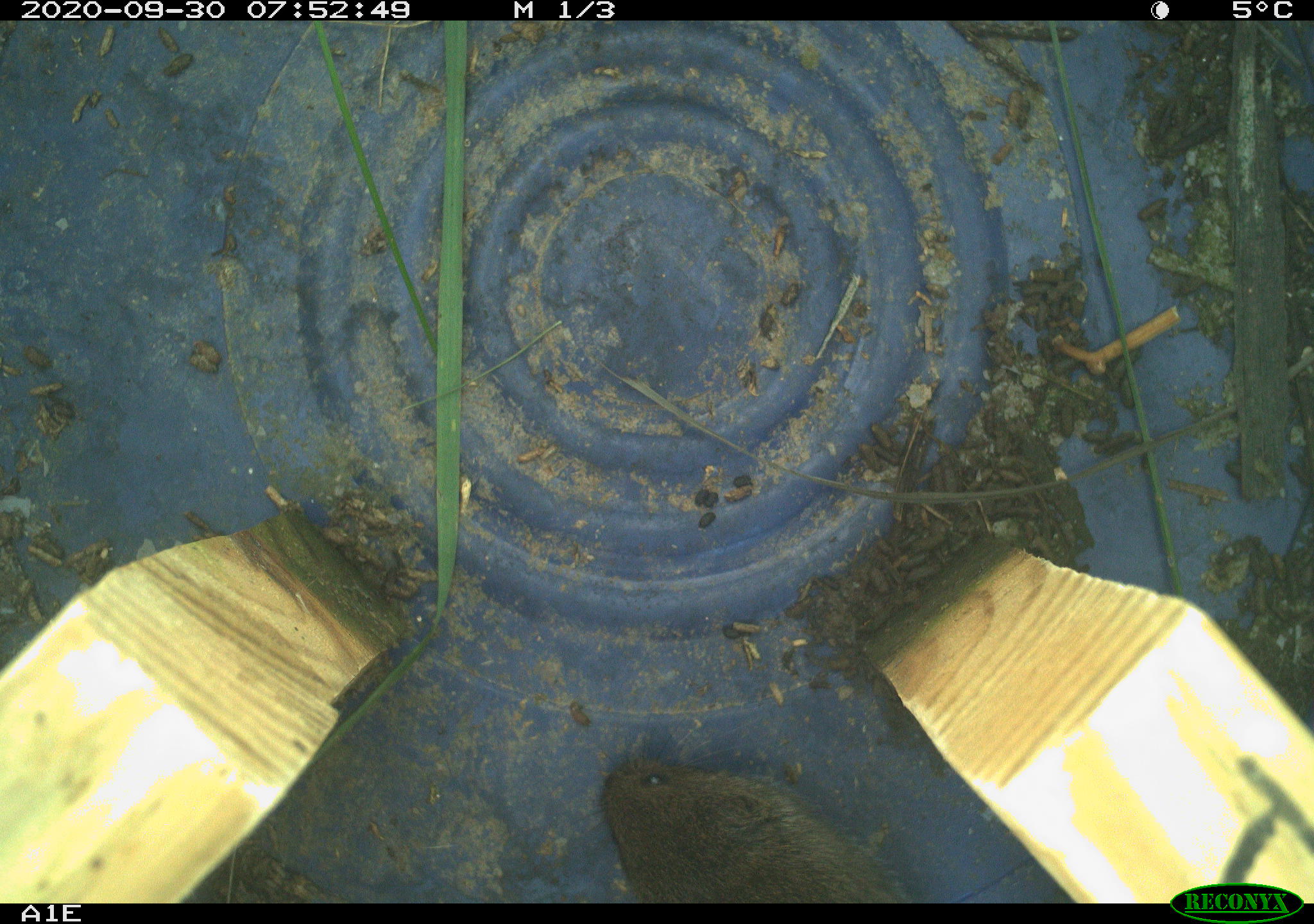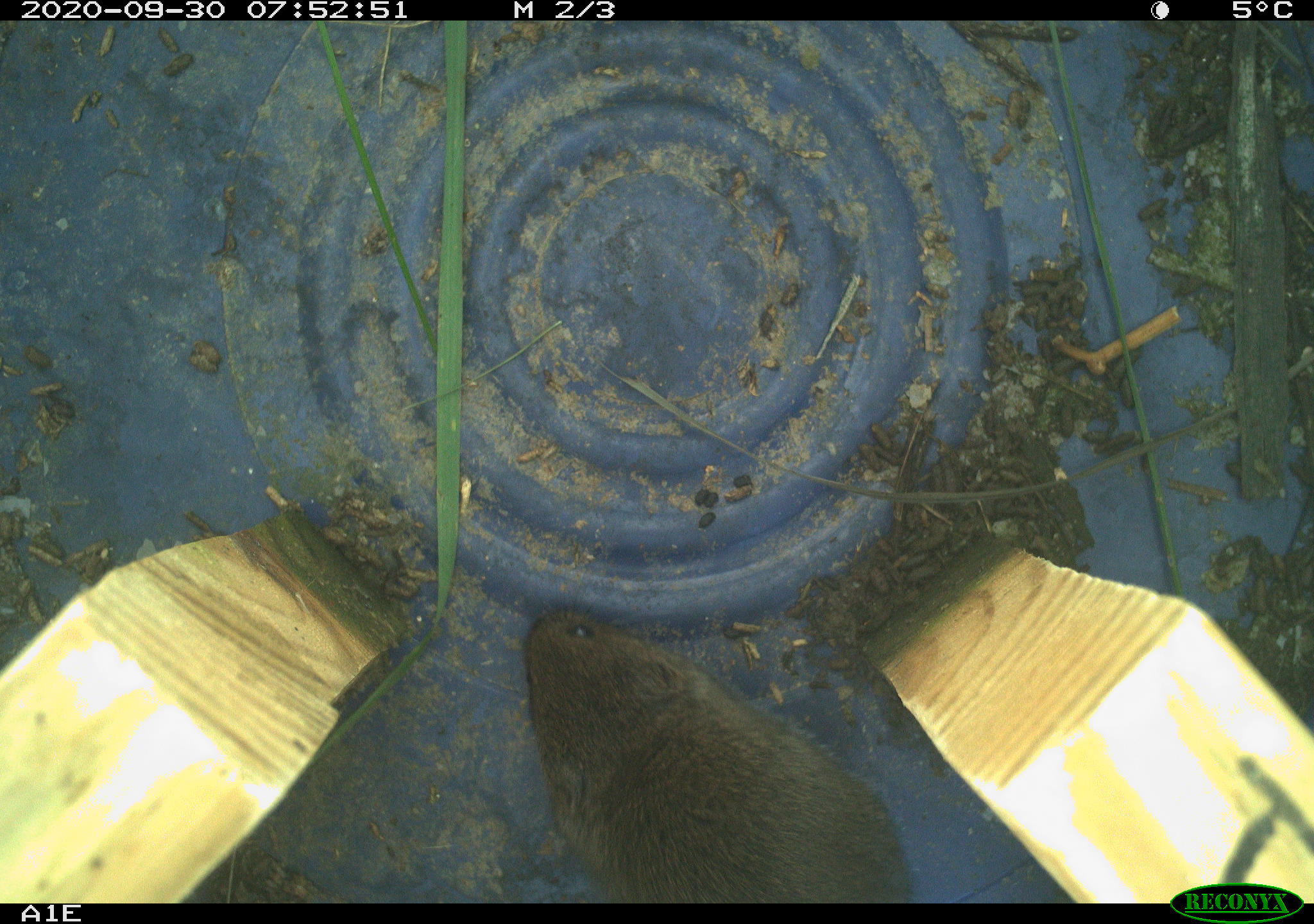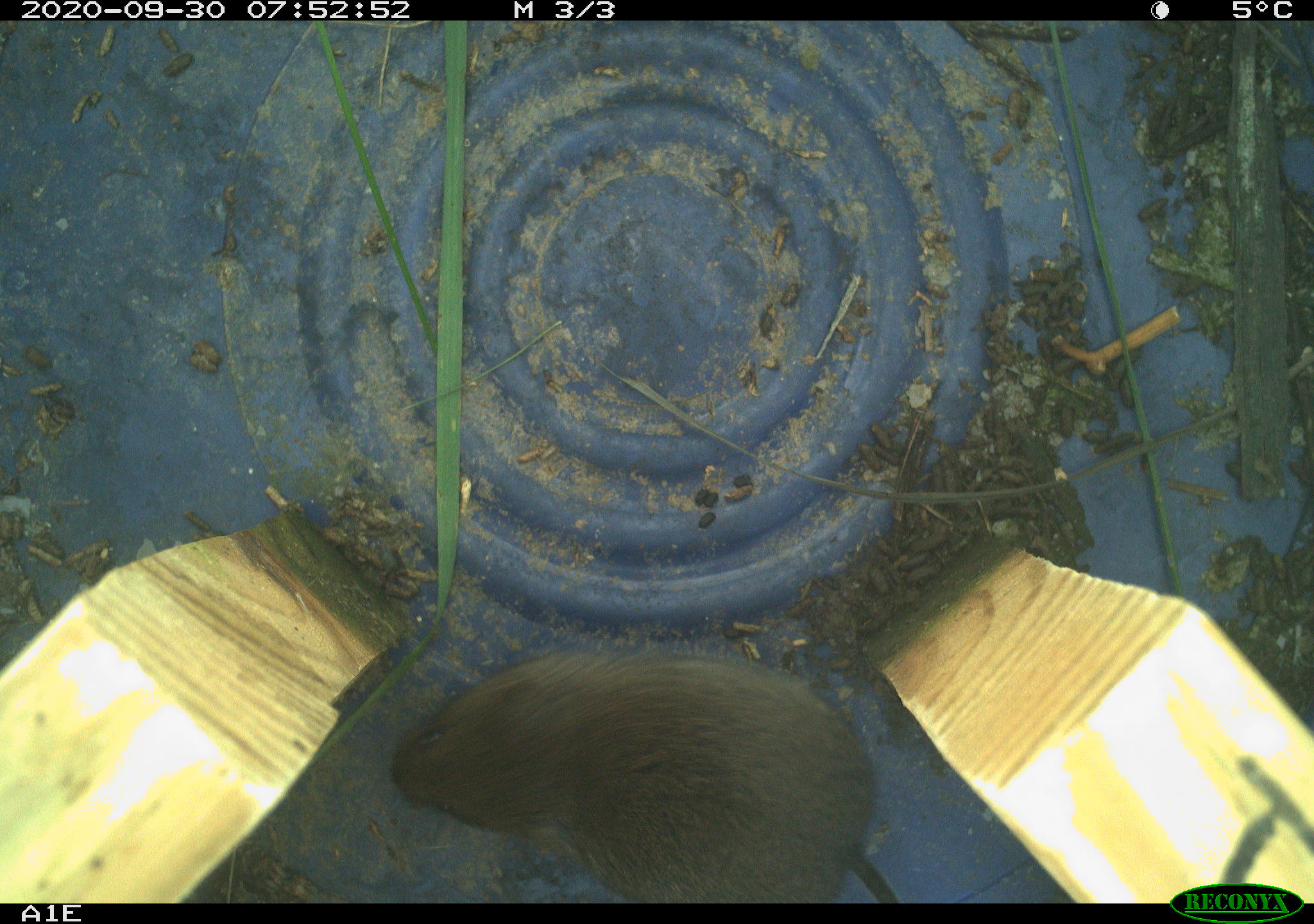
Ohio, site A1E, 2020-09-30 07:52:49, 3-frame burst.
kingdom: Animalia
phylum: Chordata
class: Mammalia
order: Rodentia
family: Cricetidae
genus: Microtus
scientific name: Microtus pennsylvanicus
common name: meadow vole